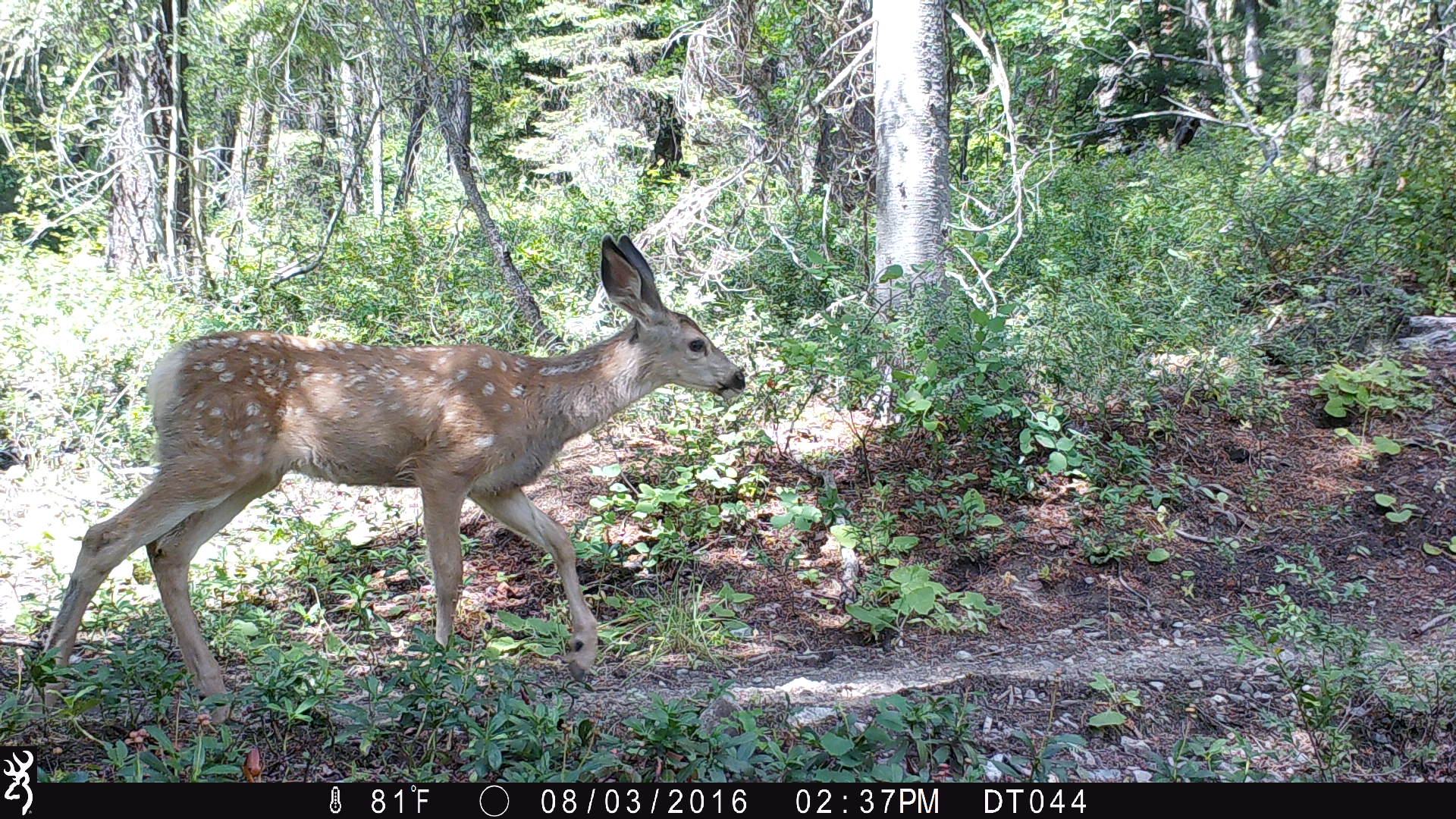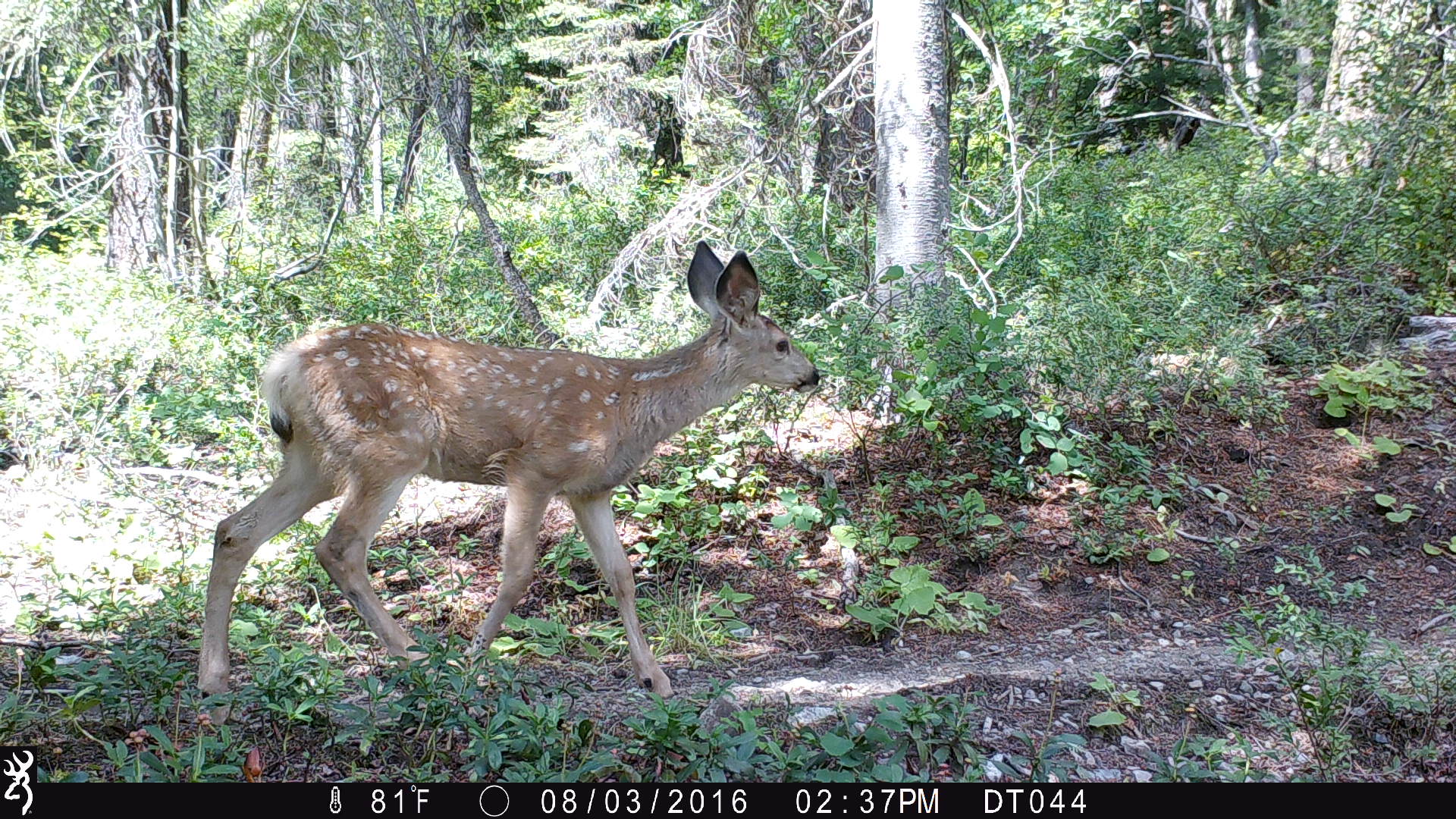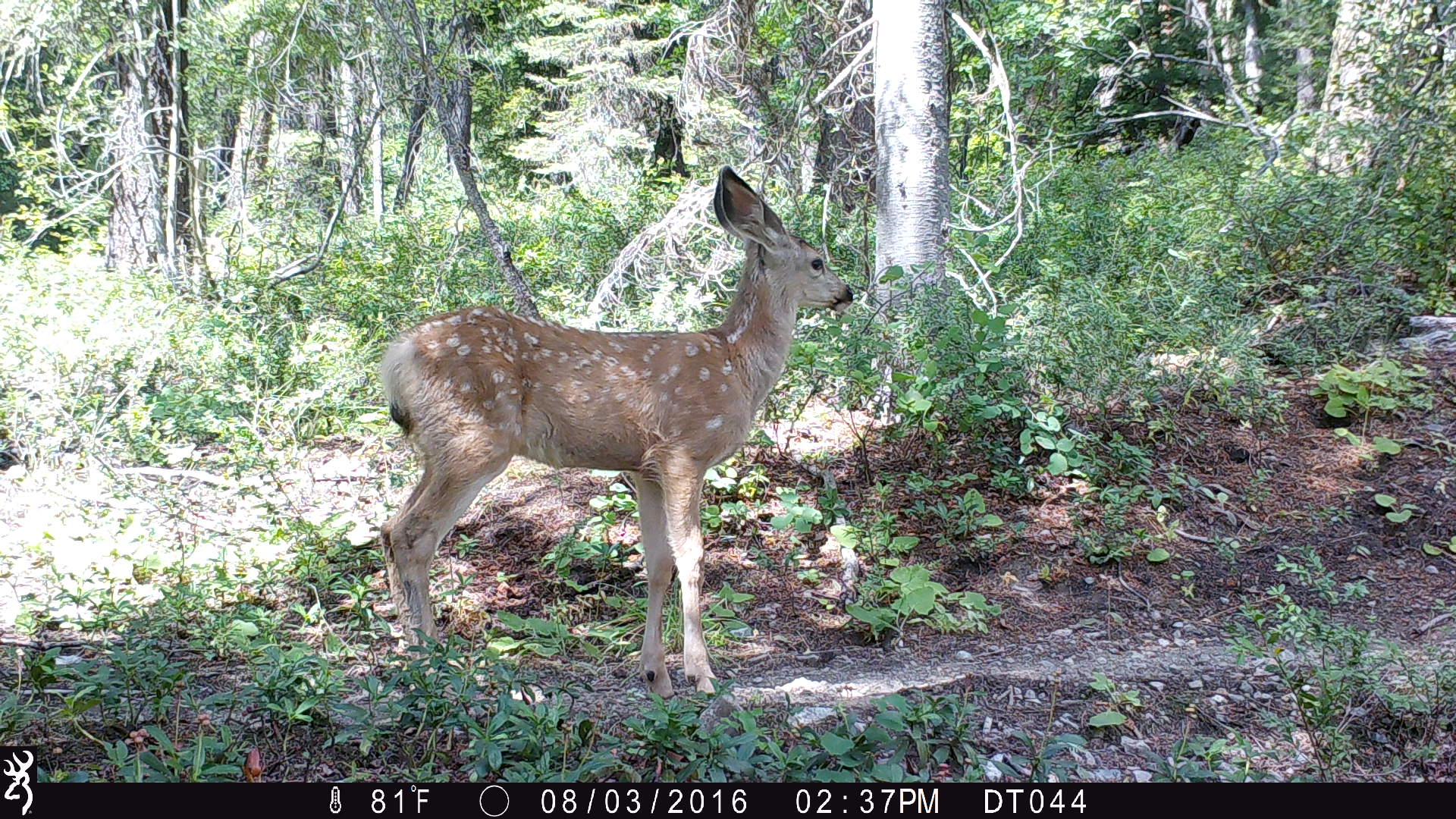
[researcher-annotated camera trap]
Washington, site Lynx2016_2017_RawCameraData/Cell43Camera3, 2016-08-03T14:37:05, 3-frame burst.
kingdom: Animalia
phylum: Chordata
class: Mammalia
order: Artiodactyla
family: Cervidae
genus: Odocoileus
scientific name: Odocoileus hemionus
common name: mule deer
Odocoileus hemionus (mule deer). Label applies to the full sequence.